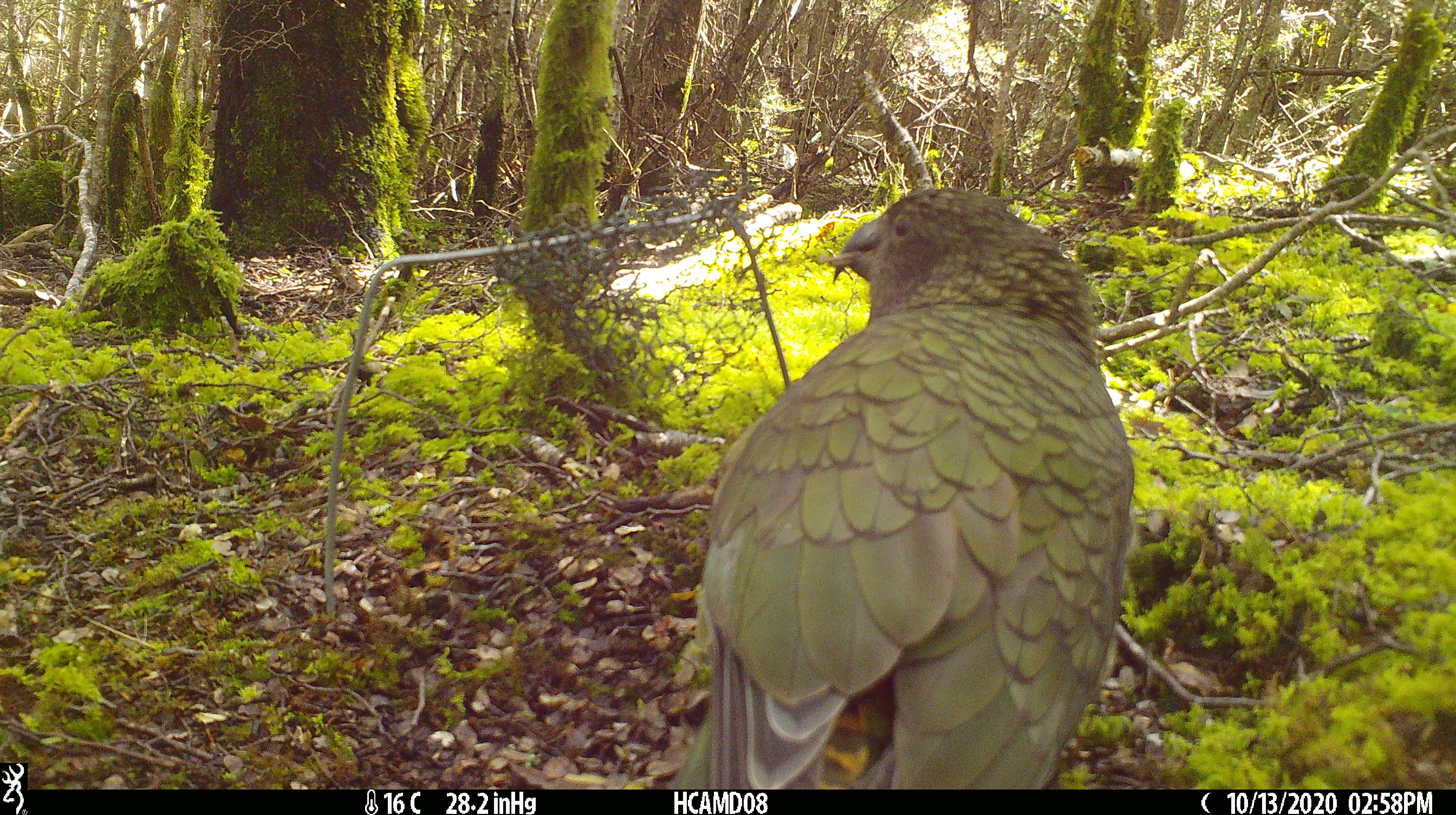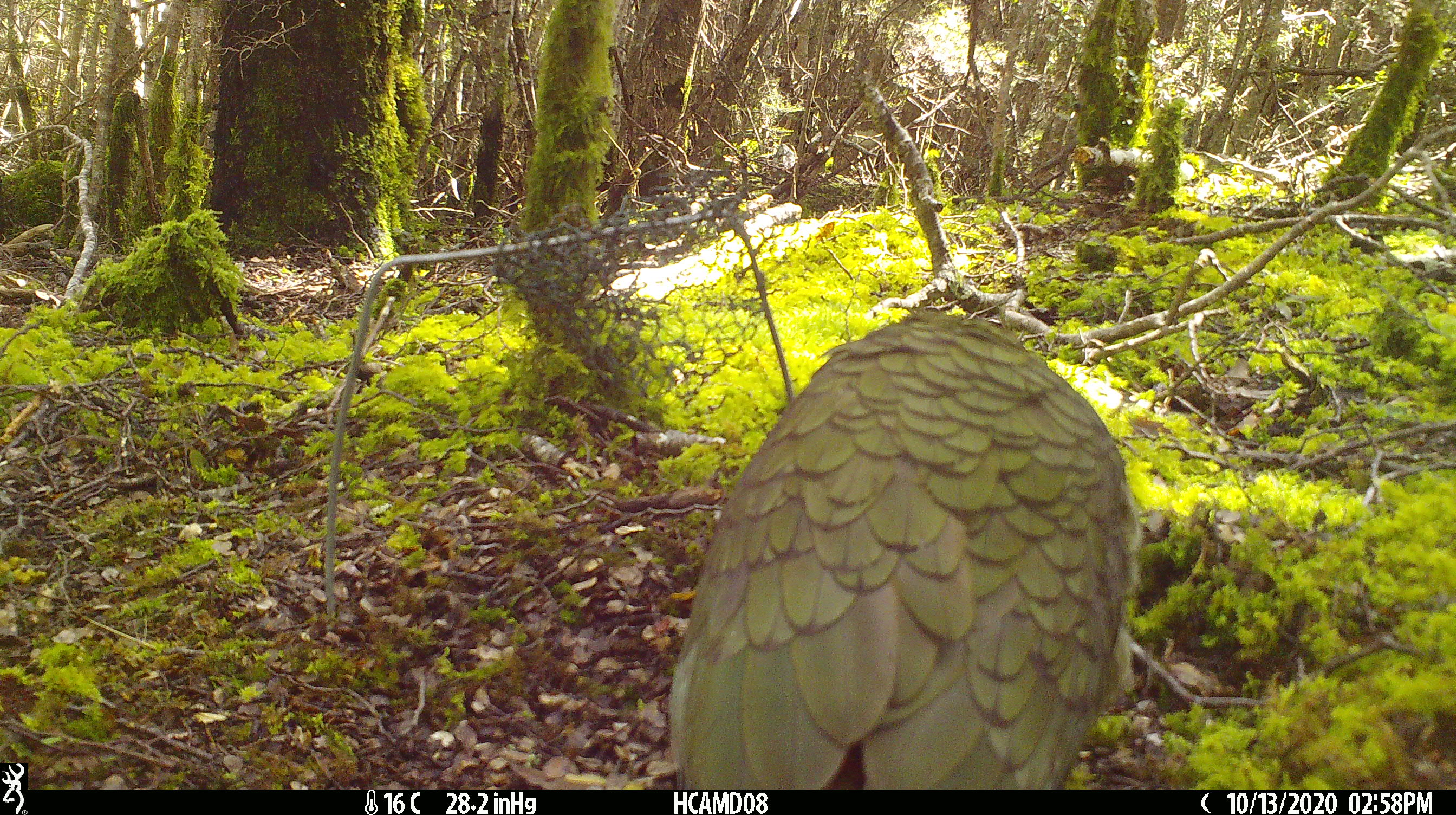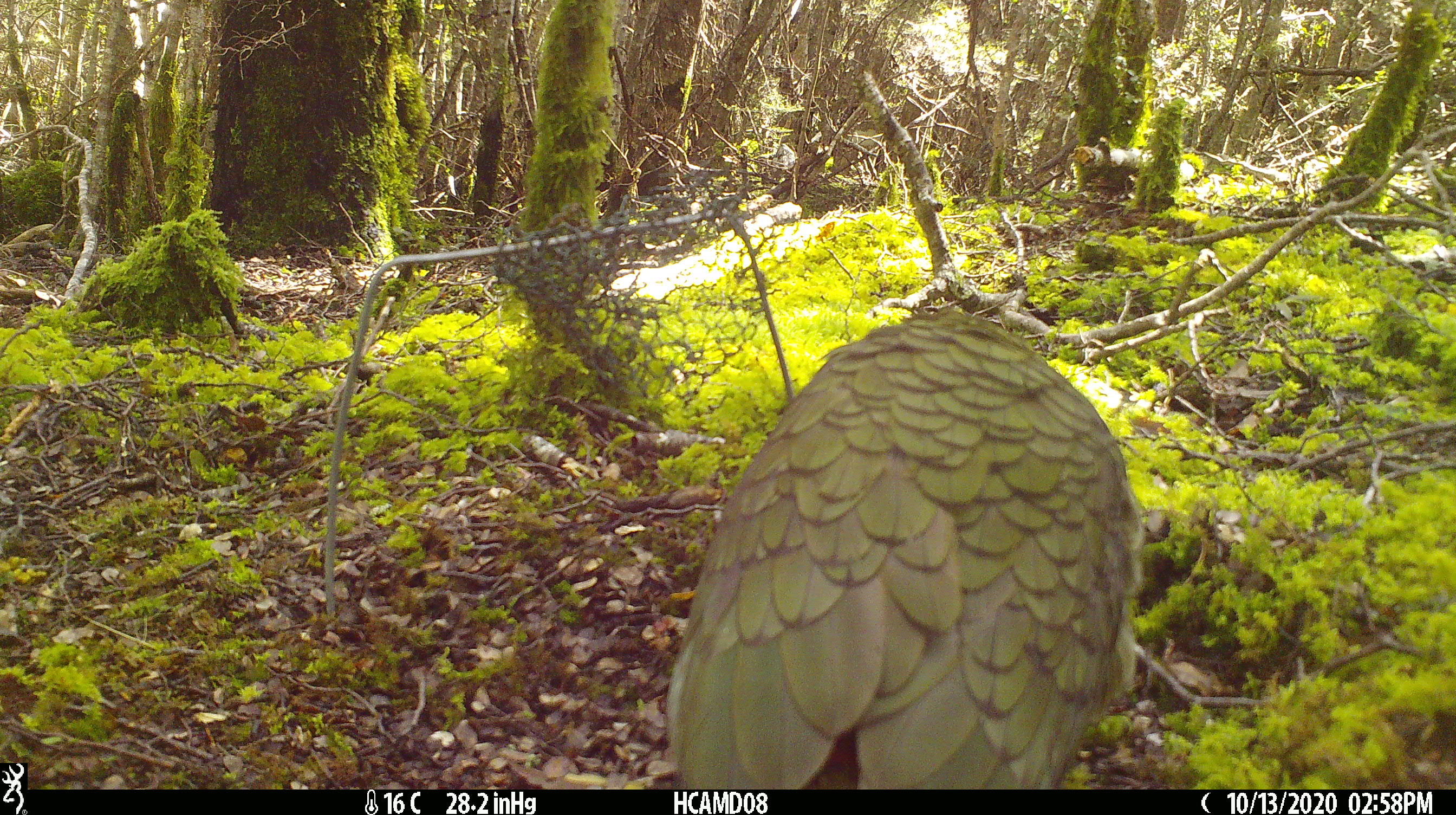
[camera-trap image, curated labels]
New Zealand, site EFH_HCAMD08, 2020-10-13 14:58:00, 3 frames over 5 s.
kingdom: Animalia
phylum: Chordata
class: Aves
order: Psittaciformes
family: Strigopidae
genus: Nestor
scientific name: Nestor notabilis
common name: kea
Kea (Nestor notabilis).